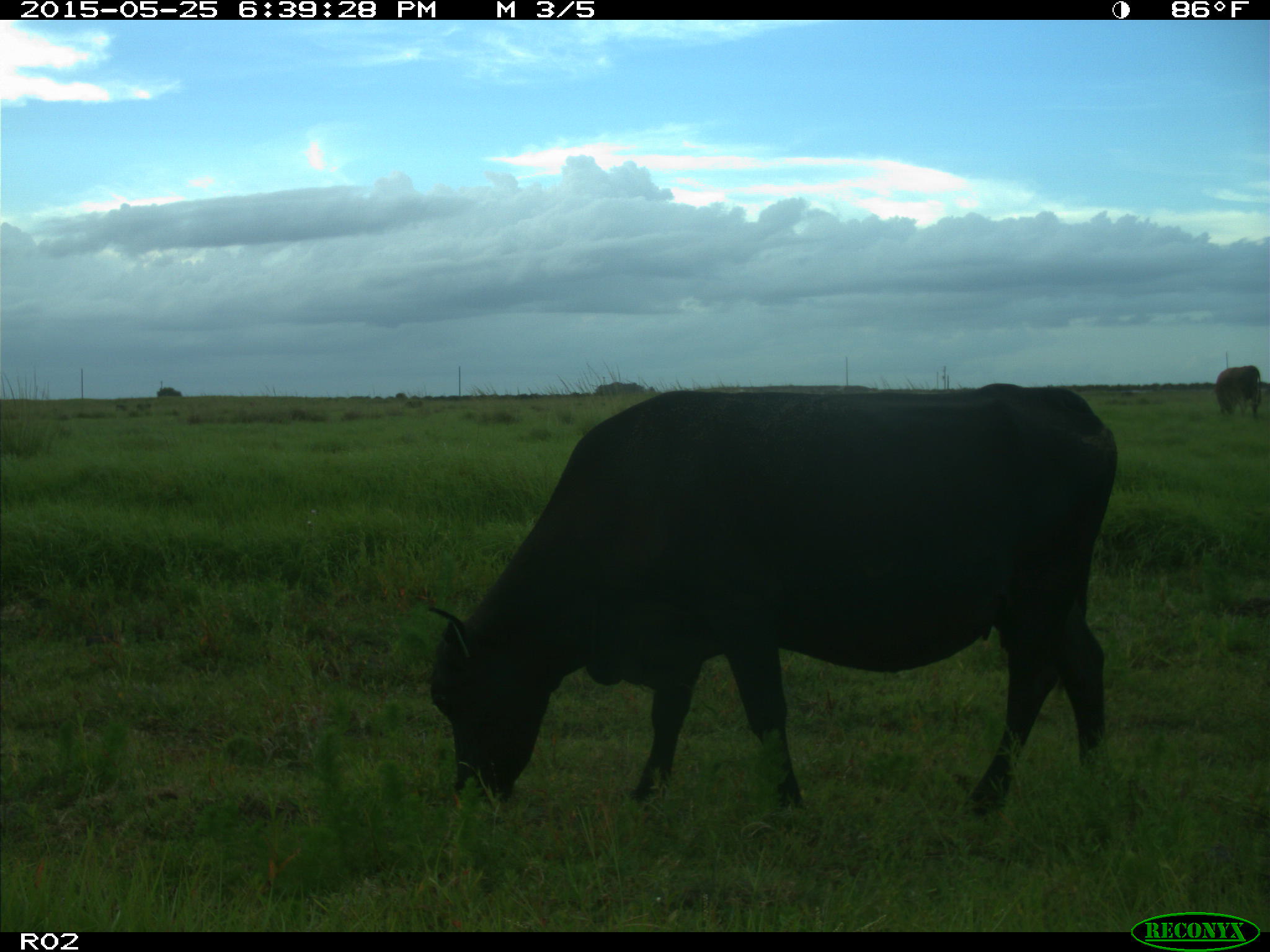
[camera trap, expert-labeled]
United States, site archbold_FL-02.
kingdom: Animalia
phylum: Chordata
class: Mammalia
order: Artiodactyla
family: Bovidae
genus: Bos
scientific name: Bos taurus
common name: domestic cow